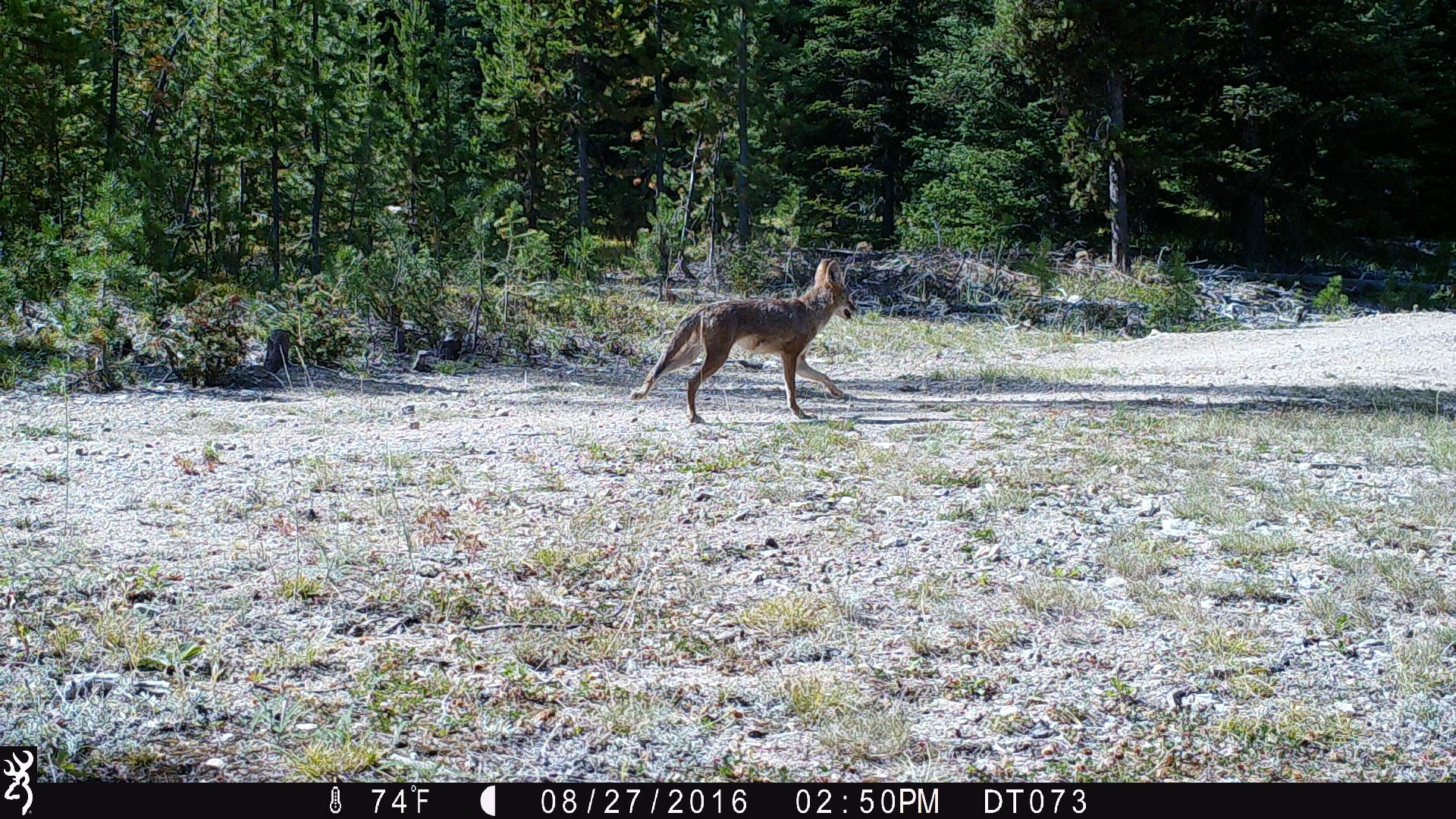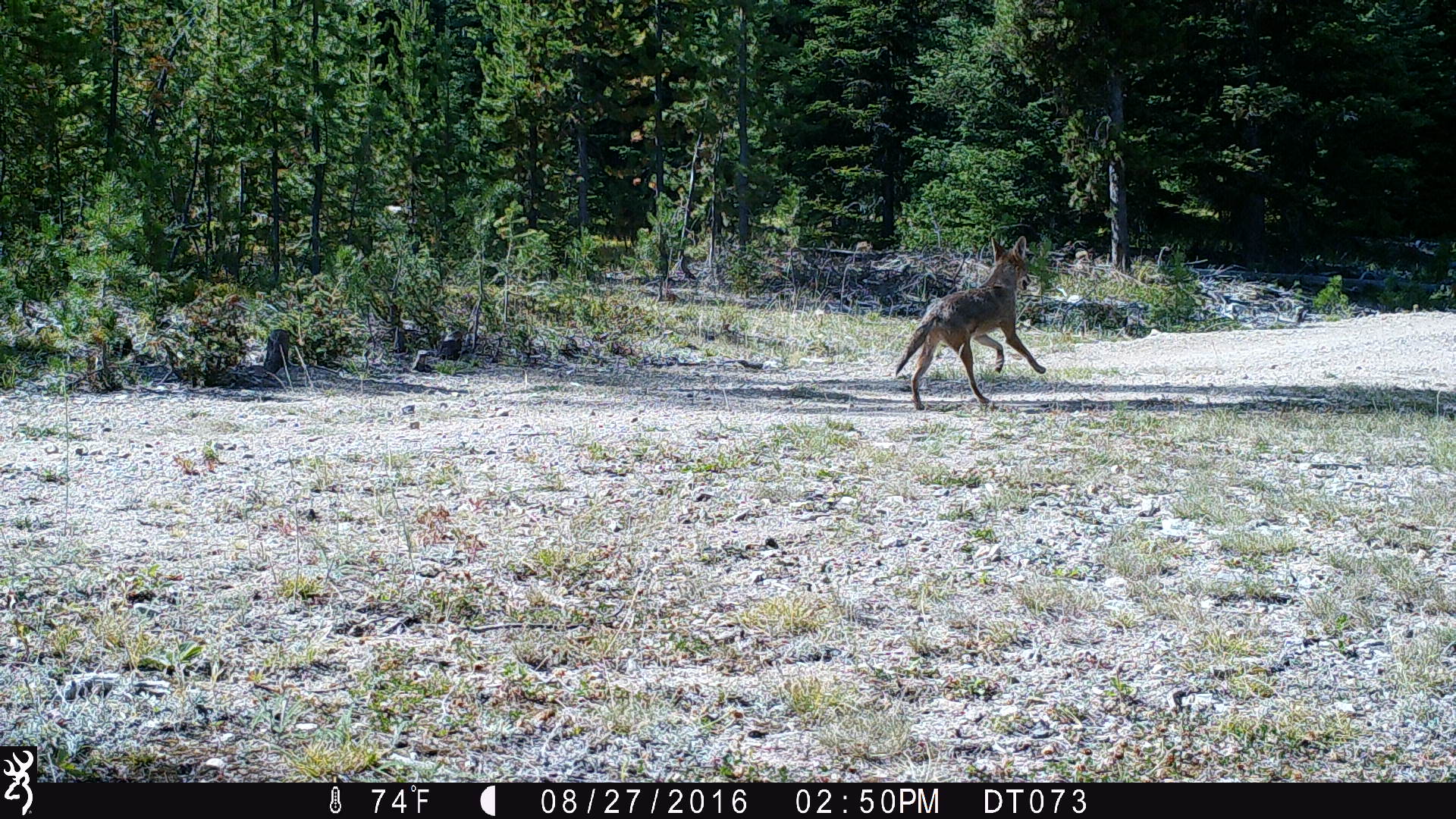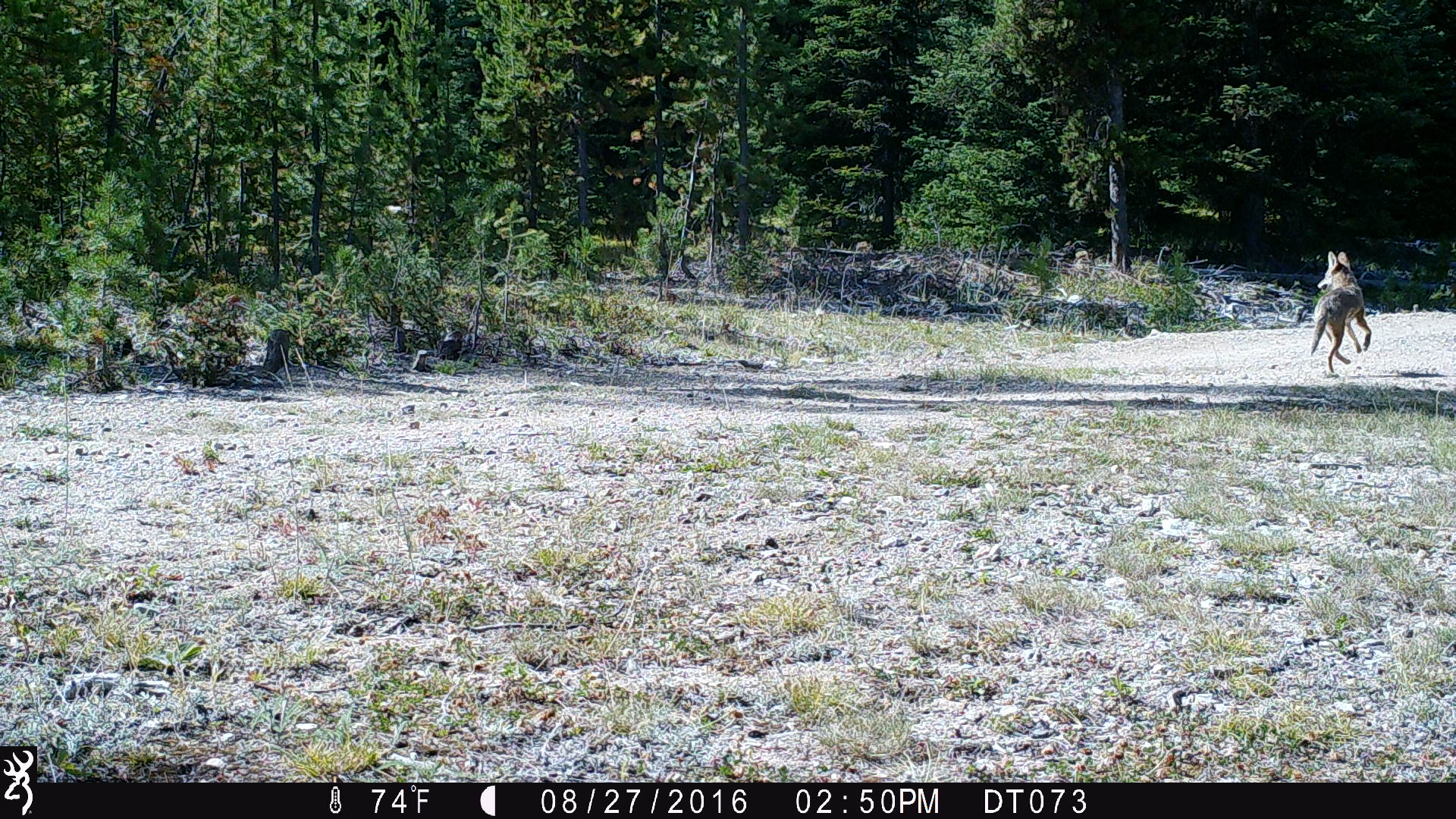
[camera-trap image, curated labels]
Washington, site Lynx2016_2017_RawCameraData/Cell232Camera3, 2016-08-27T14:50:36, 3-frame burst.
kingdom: Animalia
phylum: Chordata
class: Mammalia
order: Carnivora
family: Canidae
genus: Canis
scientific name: Canis latrans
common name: coyote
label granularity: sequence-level